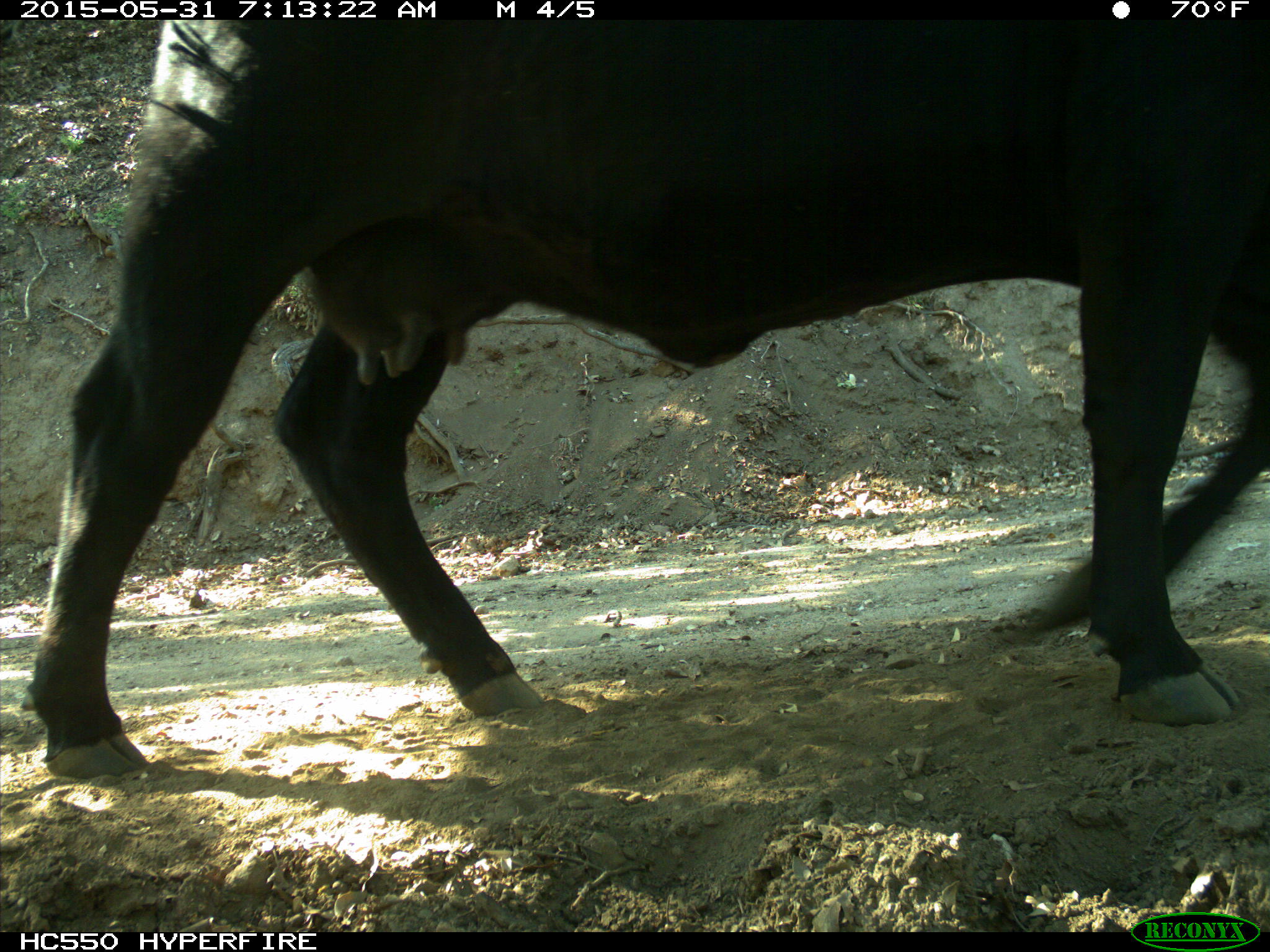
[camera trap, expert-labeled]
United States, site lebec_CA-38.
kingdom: Animalia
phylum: Chordata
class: Mammalia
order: Artiodactyla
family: Bovidae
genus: Bos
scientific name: Bos taurus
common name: domestic cow